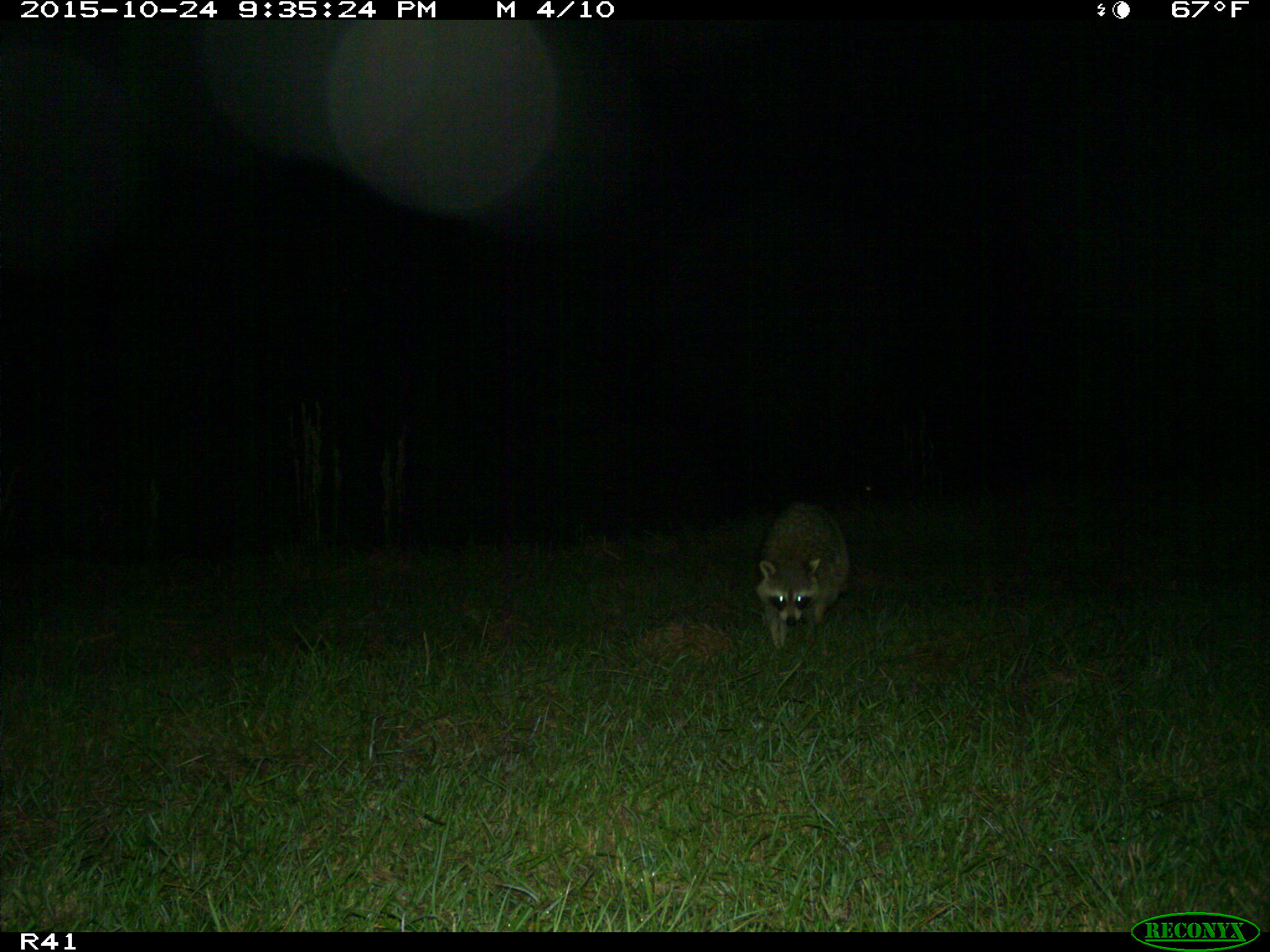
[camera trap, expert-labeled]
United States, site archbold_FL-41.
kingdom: Animalia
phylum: Chordata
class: Mammalia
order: Carnivora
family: Procyonidae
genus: Procyon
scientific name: Procyon lotor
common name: common raccoon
Procyon lotor (common raccoon).